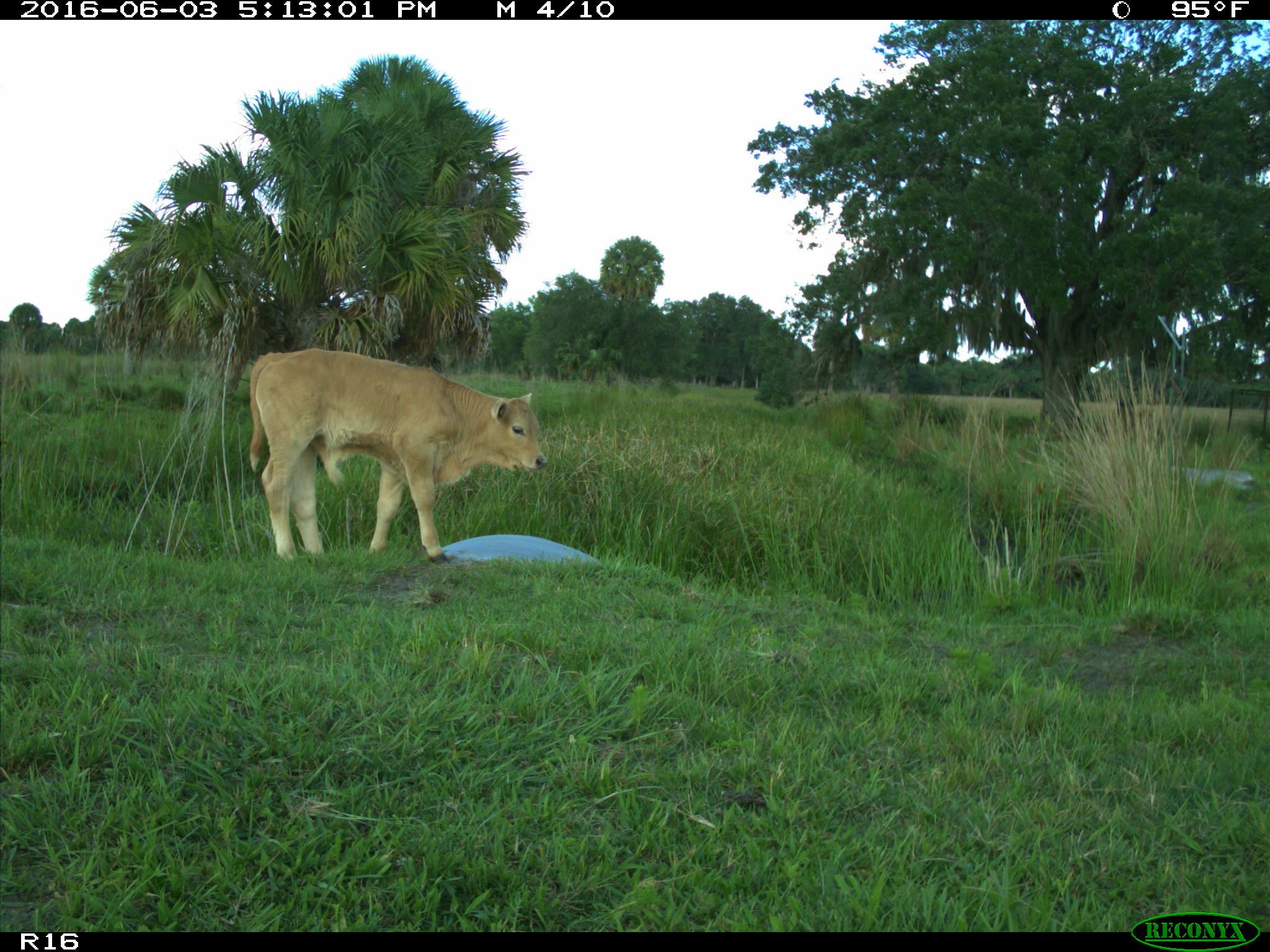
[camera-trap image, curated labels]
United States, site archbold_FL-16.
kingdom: Animalia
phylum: Chordata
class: Mammalia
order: Artiodactyla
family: Bovidae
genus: Bos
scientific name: Bos taurus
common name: domestic cow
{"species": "Bos taurus (domestic cow)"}